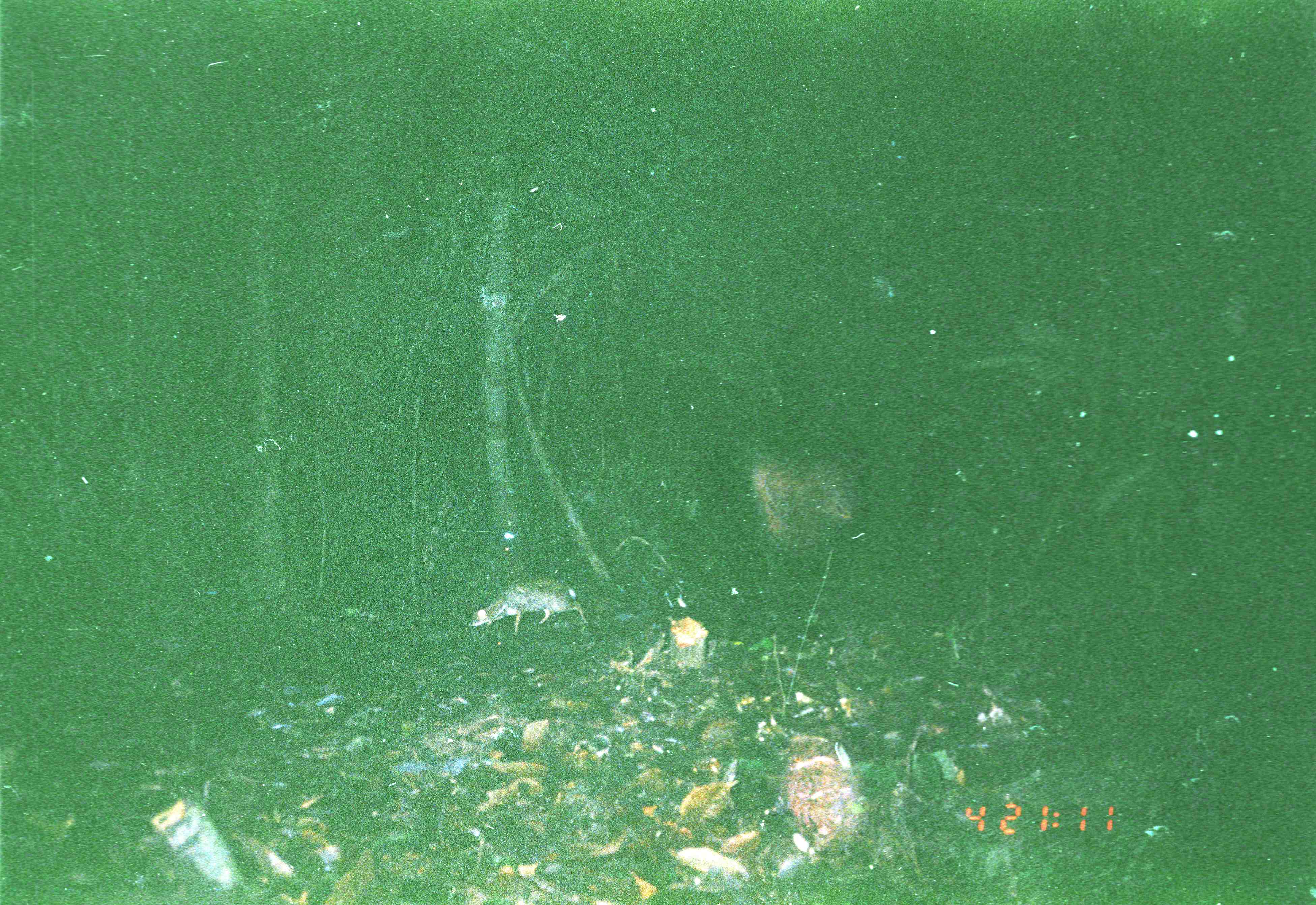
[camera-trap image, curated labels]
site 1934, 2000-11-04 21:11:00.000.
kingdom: Animalia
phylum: Chordata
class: Mammalia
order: Artiodactyla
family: Tragulidae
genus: Tragulus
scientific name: Tragulus napu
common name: greater oriental chevrotain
Tragulus napu (greater oriental chevrotain), count 1.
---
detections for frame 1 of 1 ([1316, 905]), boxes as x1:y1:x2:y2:
tragulus napu: 467:577:589:637